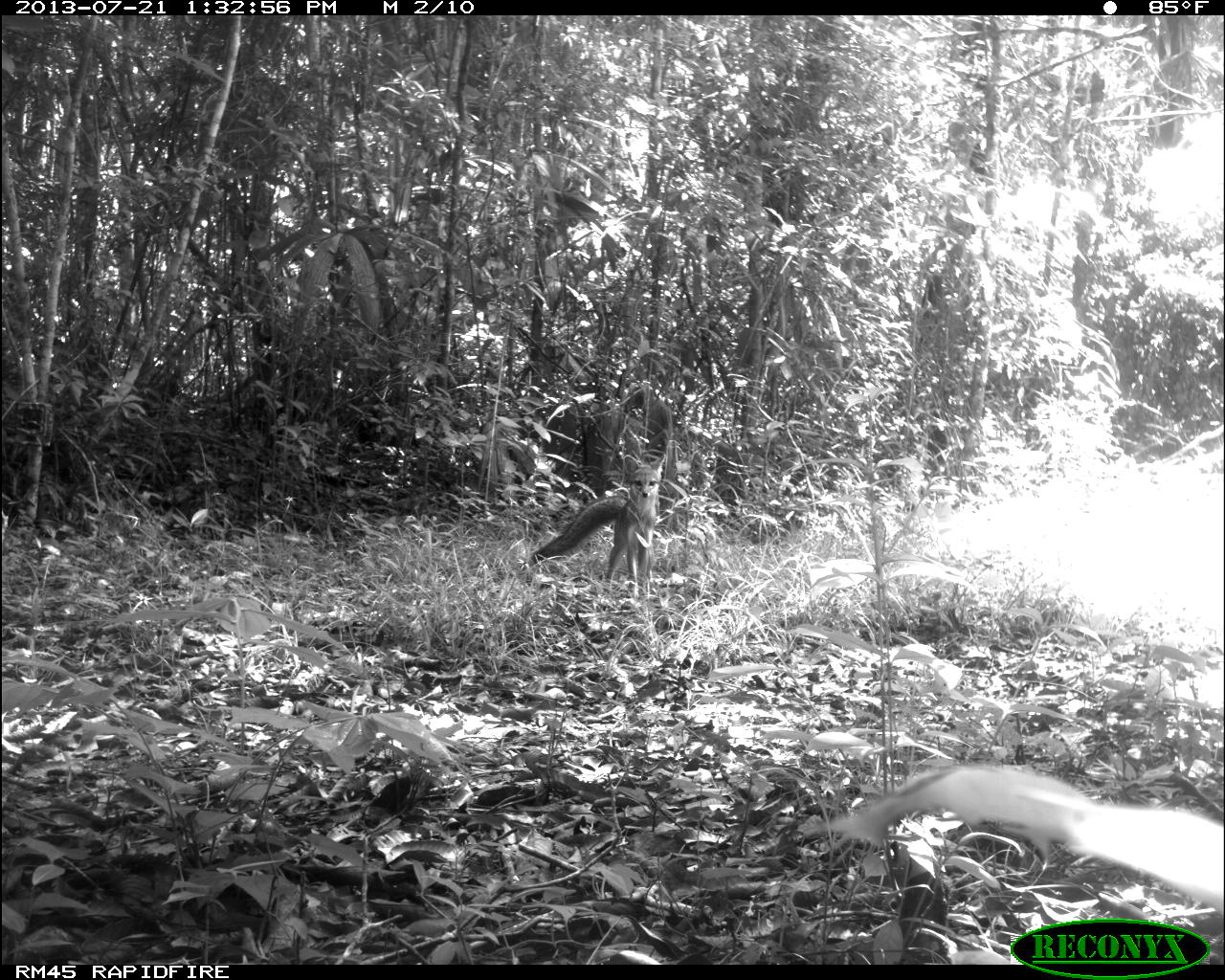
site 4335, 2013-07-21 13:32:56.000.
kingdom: Animalia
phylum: Chordata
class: Mammalia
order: Carnivora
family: Canidae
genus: Urocyon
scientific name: Urocyon cinereoargenteus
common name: gray fox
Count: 1.